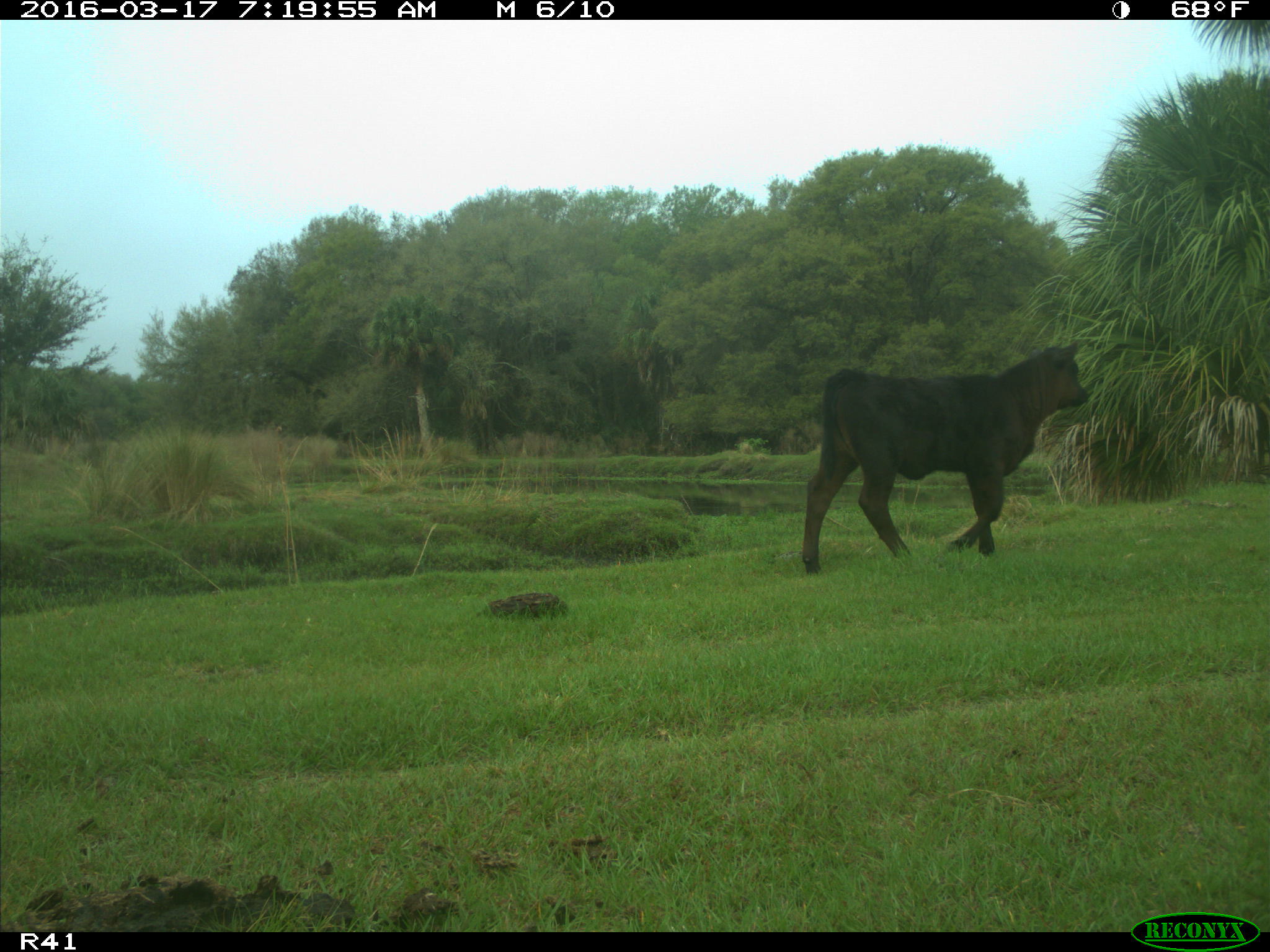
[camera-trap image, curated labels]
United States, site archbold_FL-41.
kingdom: Animalia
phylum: Chordata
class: Mammalia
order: Artiodactyla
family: Bovidae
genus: Bos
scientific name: Bos taurus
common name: domestic cow